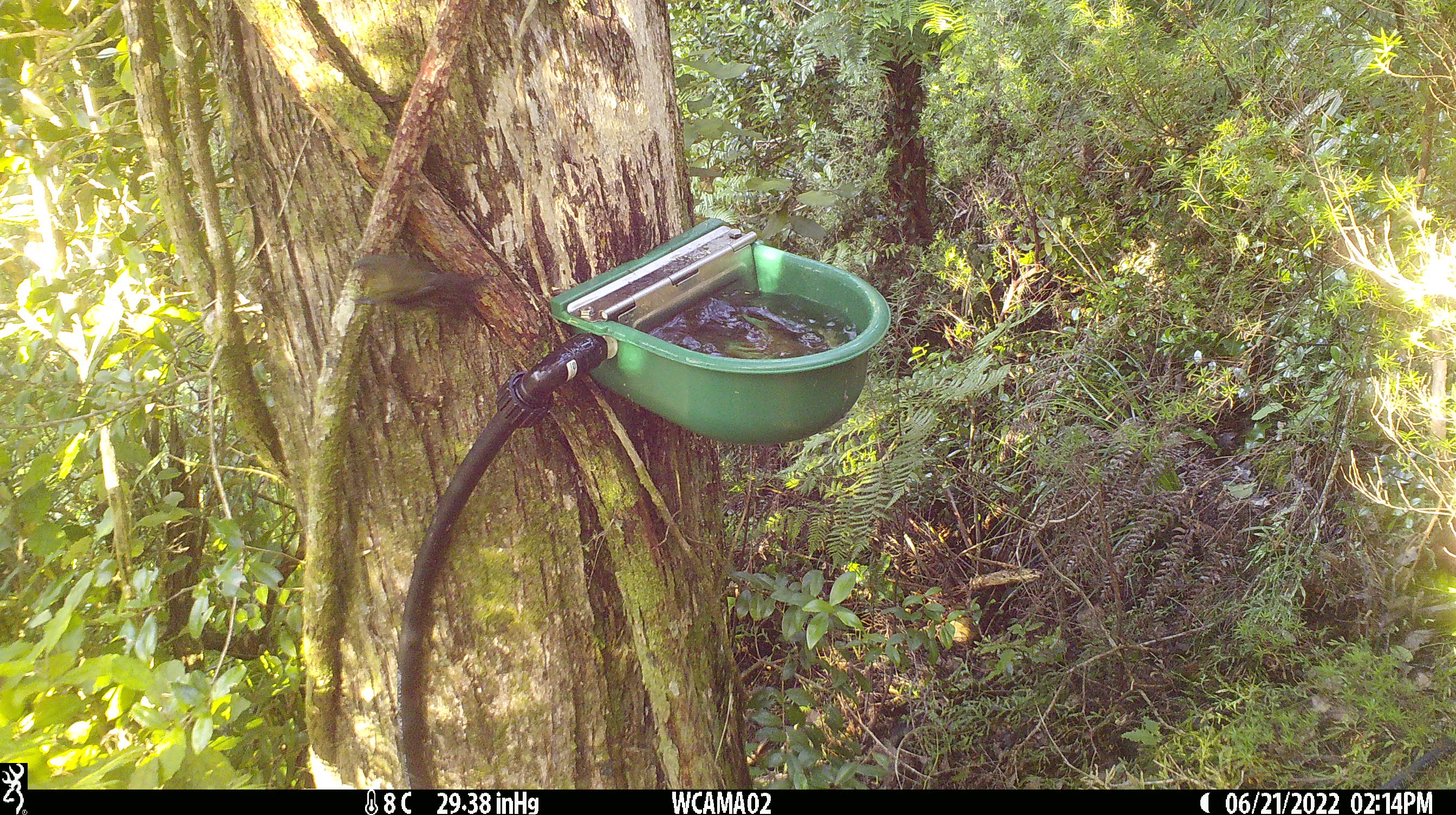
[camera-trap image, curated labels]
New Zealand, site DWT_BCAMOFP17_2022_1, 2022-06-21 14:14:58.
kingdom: Animalia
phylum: Chordata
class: Aves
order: Passeriformes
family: Meliphagidae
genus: Anthornis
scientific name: Anthornis melanura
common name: new zealand bellbird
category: bellbird